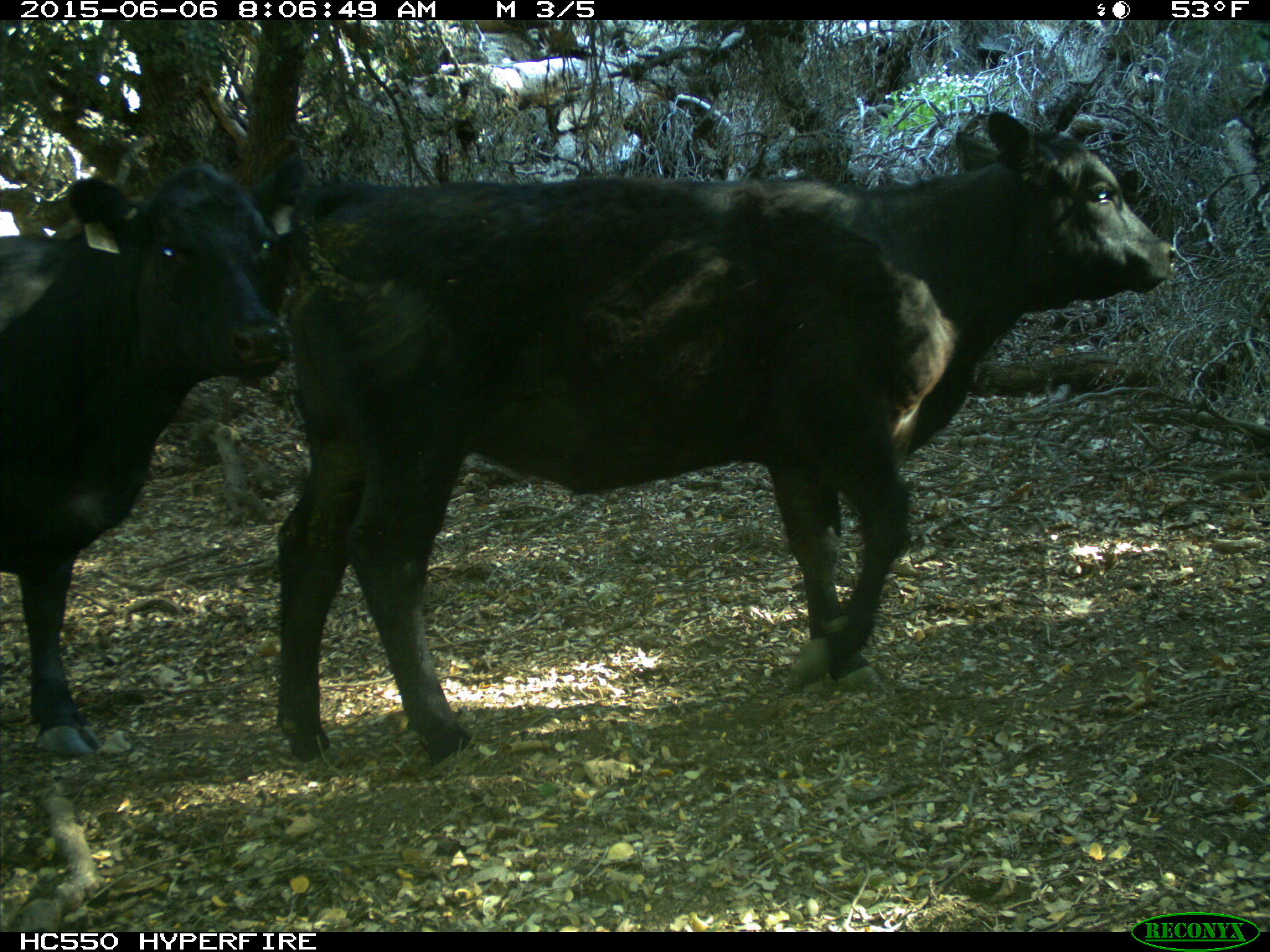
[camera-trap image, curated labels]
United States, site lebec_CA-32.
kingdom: Animalia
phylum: Chordata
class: Mammalia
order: Artiodactyla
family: Bovidae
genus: Bos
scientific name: Bos taurus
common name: domestic cow